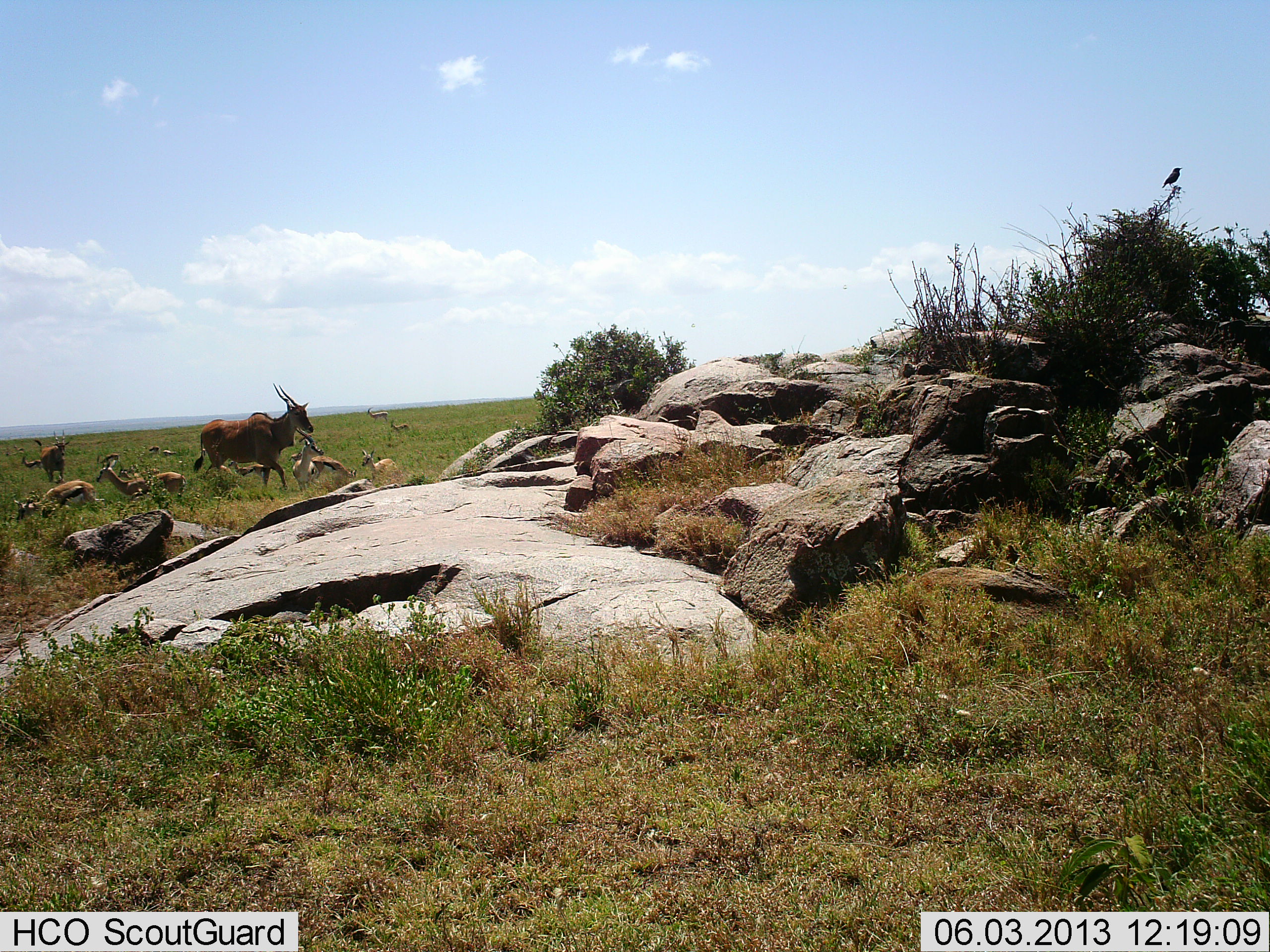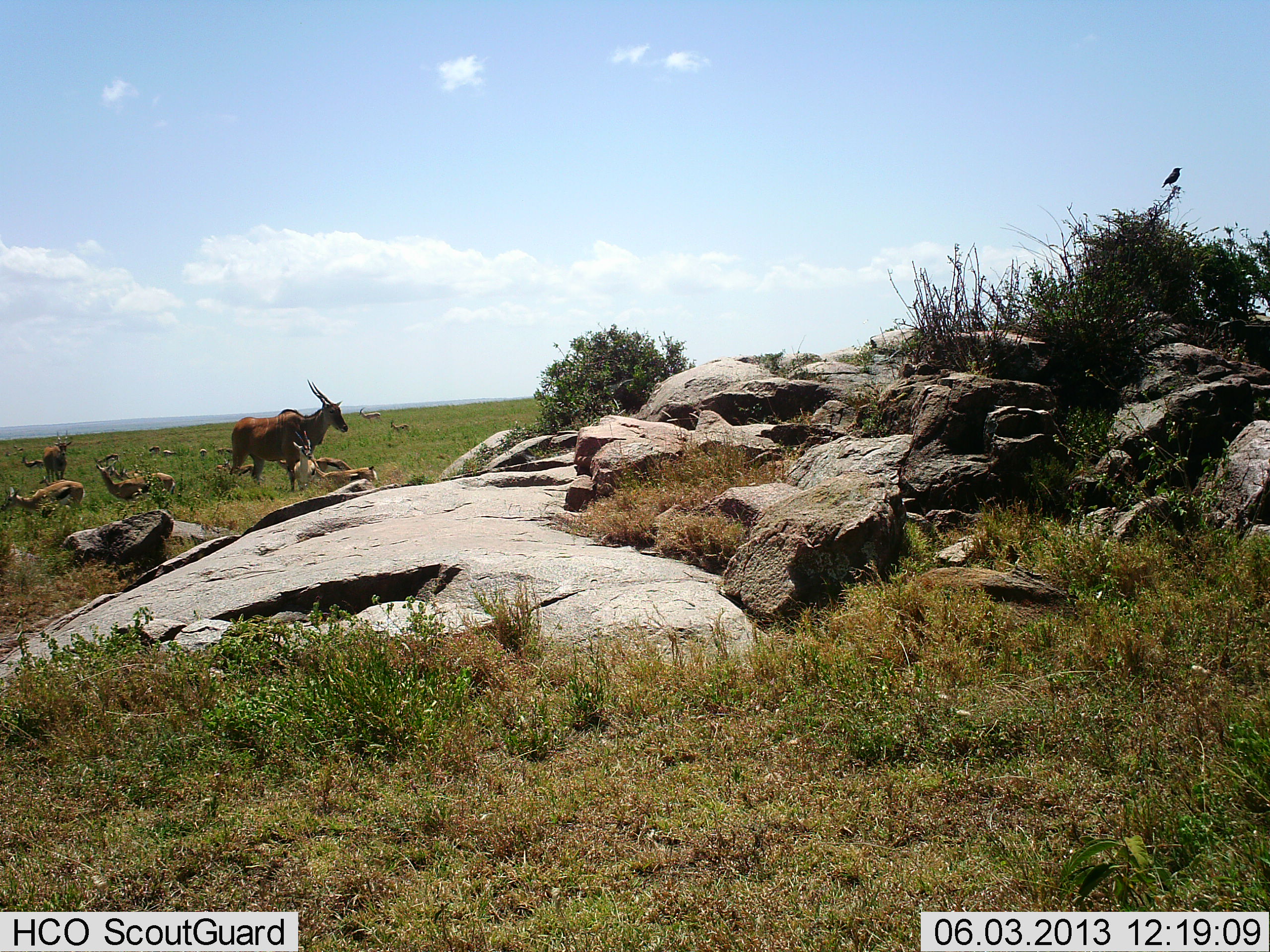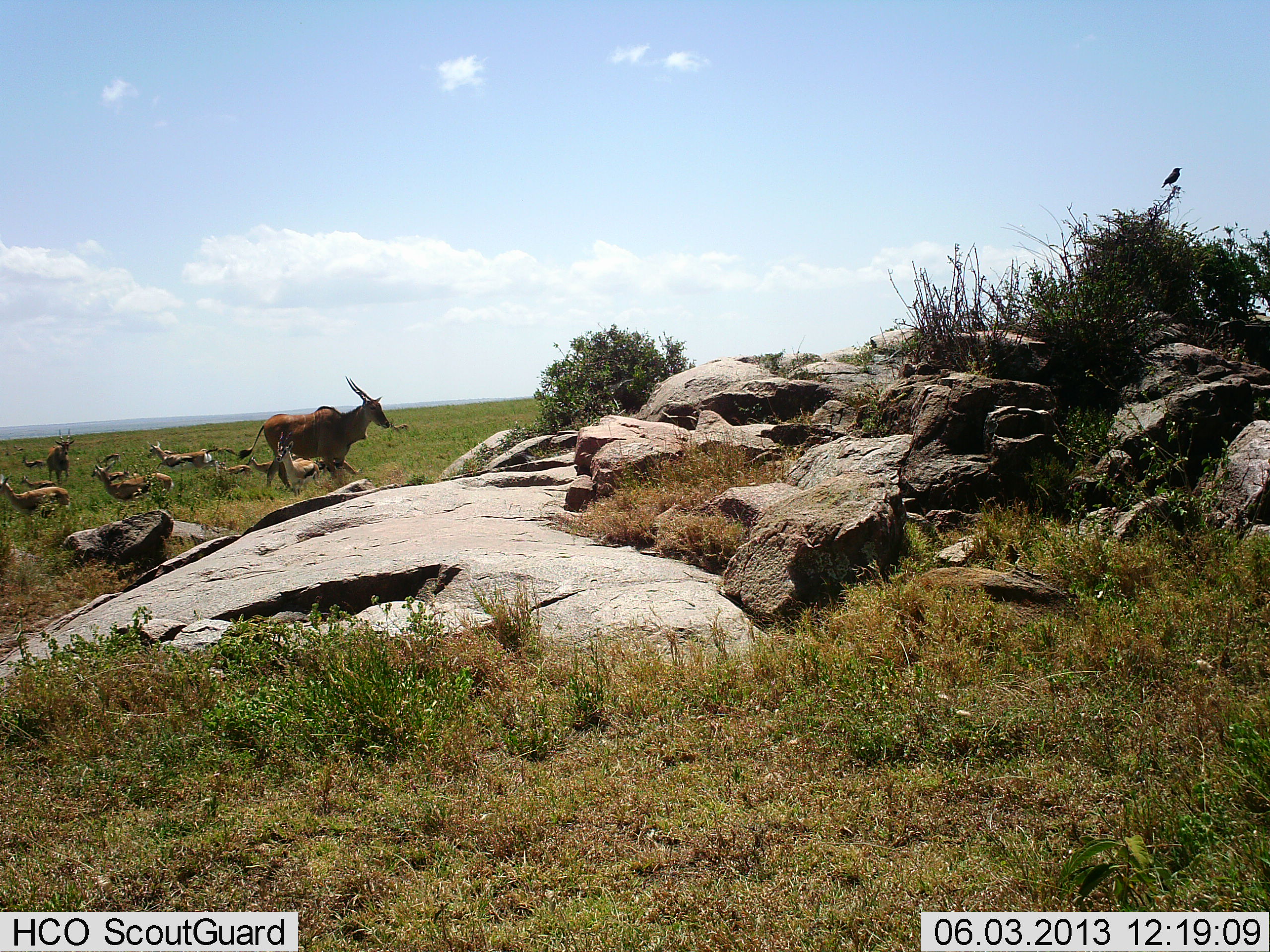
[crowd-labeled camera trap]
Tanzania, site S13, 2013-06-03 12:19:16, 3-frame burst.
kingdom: Animalia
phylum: Chordata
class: Mammalia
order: Artiodactyla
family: Bovidae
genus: Tragelaphus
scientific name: Tragelaphus oryx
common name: eland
Eland (Tragelaphus oryx), count 2. Behavior (volunteer vote fractions): standing 32%, resting 0%, moving 79%, interacting 0%. Young present (vote fraction): 0%. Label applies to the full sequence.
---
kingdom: Animalia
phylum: Chordata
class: Mammalia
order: Artiodactyla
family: Bovidae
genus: Eudorcas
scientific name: Eudorcas thomsonii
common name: thomson's gazelle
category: gazellethomsons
Gazellethomsons (thomson's gazelle) (Eudorcas thomsonii), count 10. Behavior (volunteer vote fractions): standing 56%, resting 6%, moving 56%, interacting 11%. Young present (vote fraction): 6%. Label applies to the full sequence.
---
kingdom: Animalia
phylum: Chordata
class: Aves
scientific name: Aves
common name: bird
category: otherbird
Otherbird (bird) (Aves), count 1. Behavior (volunteer vote fractions): standing 77%, resting 38%, moving 0%, interacting 0%. Young present (vote fraction): 0%. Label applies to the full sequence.